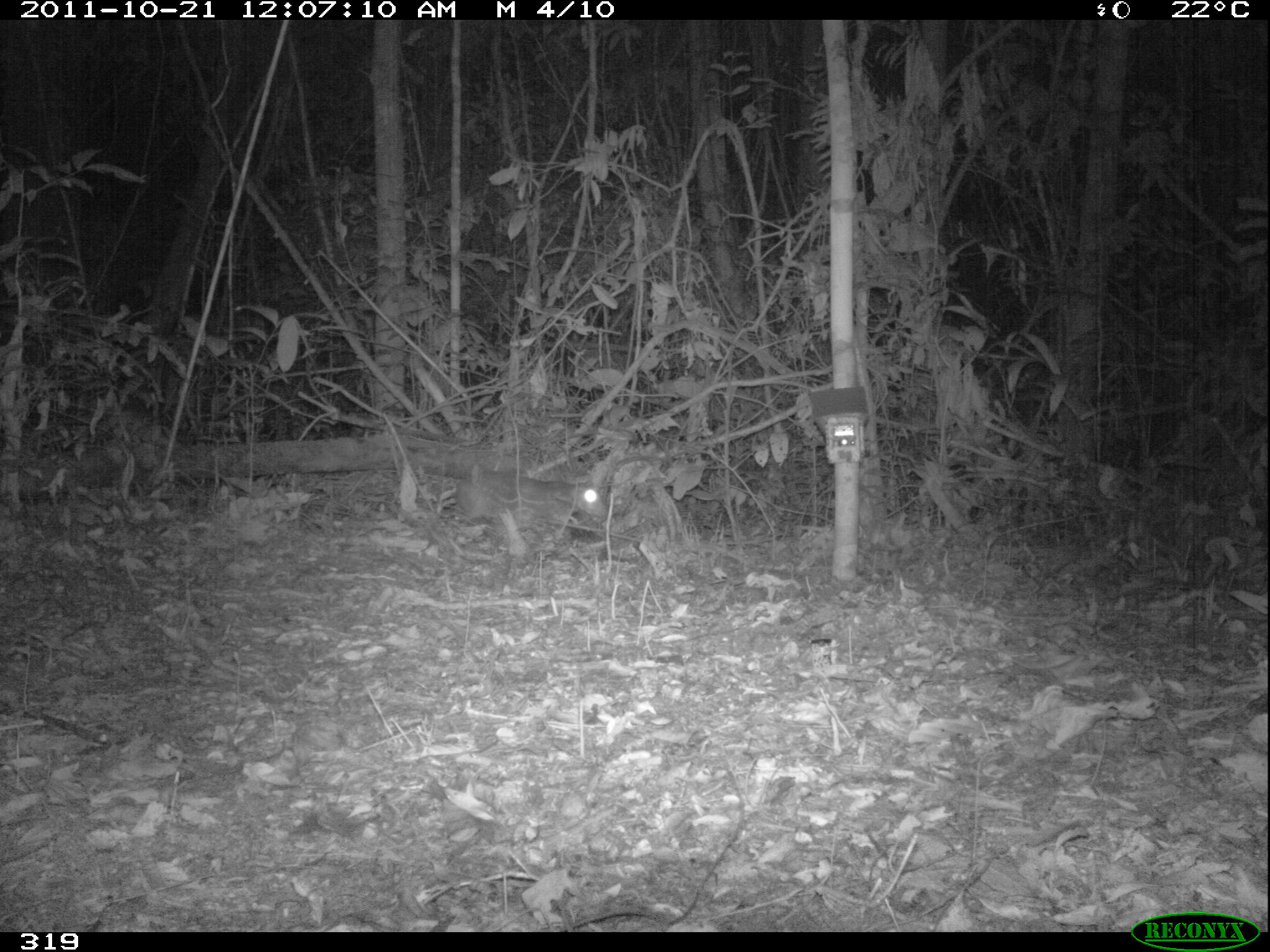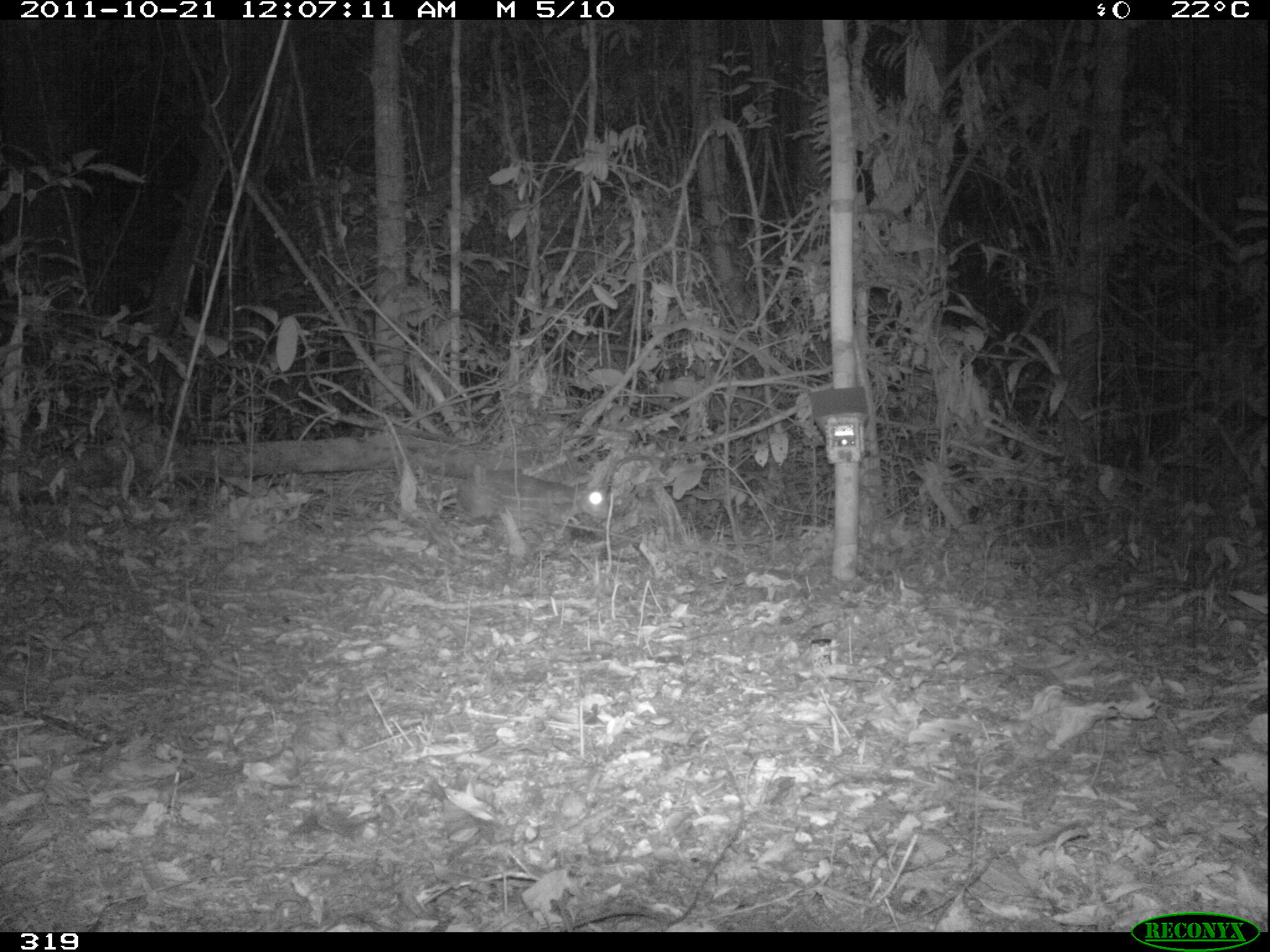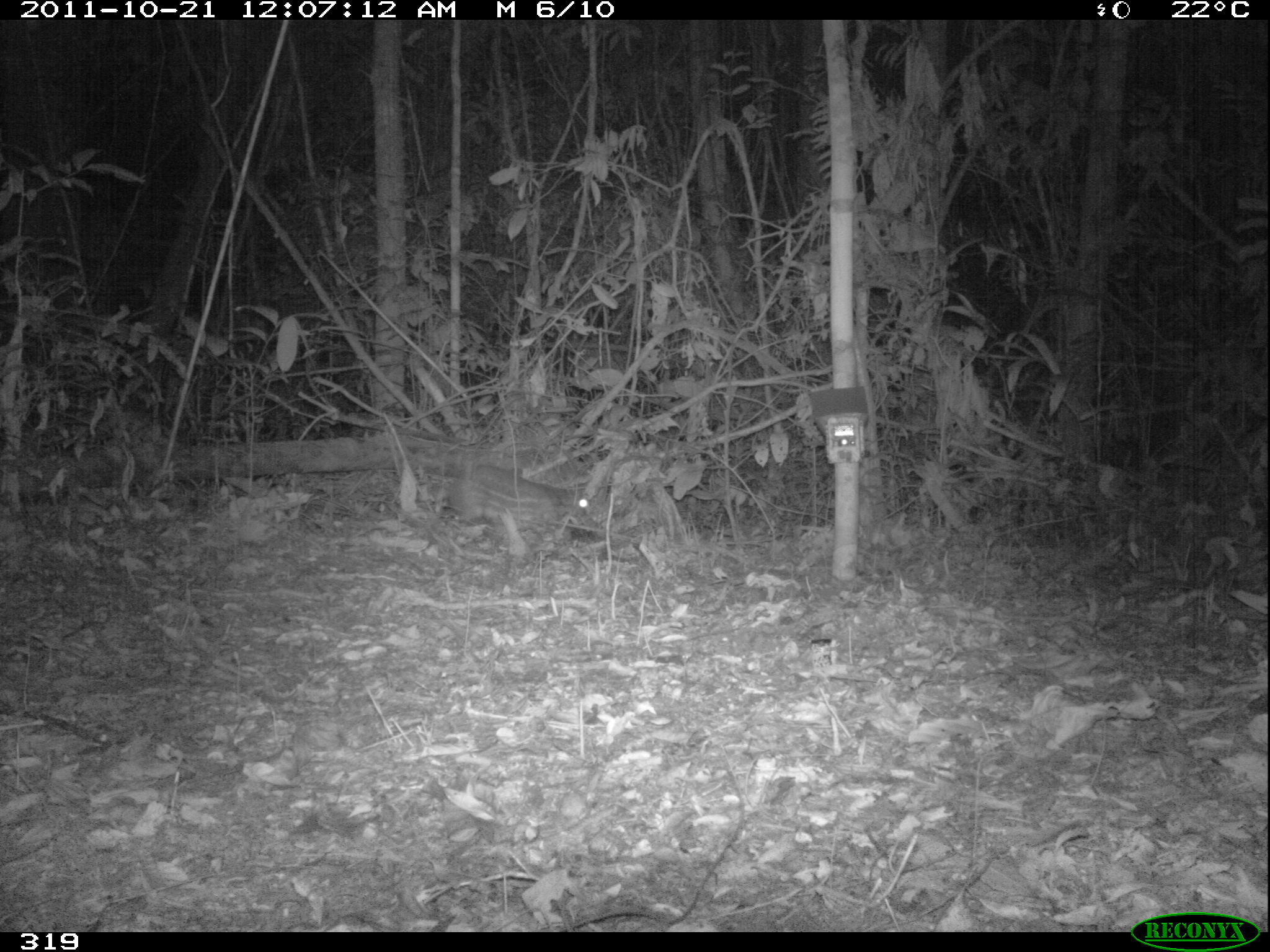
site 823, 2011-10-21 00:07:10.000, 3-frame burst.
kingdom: Animalia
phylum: Chordata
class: Mammalia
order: Rodentia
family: Cuniculidae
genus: Cuniculus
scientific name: Cuniculus paca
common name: spotted paca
Cuniculus paca (spotted paca).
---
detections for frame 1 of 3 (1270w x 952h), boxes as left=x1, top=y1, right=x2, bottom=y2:
cuniculus paca: left=454, top=474, right=610, bottom=528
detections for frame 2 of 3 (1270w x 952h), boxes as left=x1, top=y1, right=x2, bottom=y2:
cuniculus paca: left=455, top=467, right=611, bottom=533